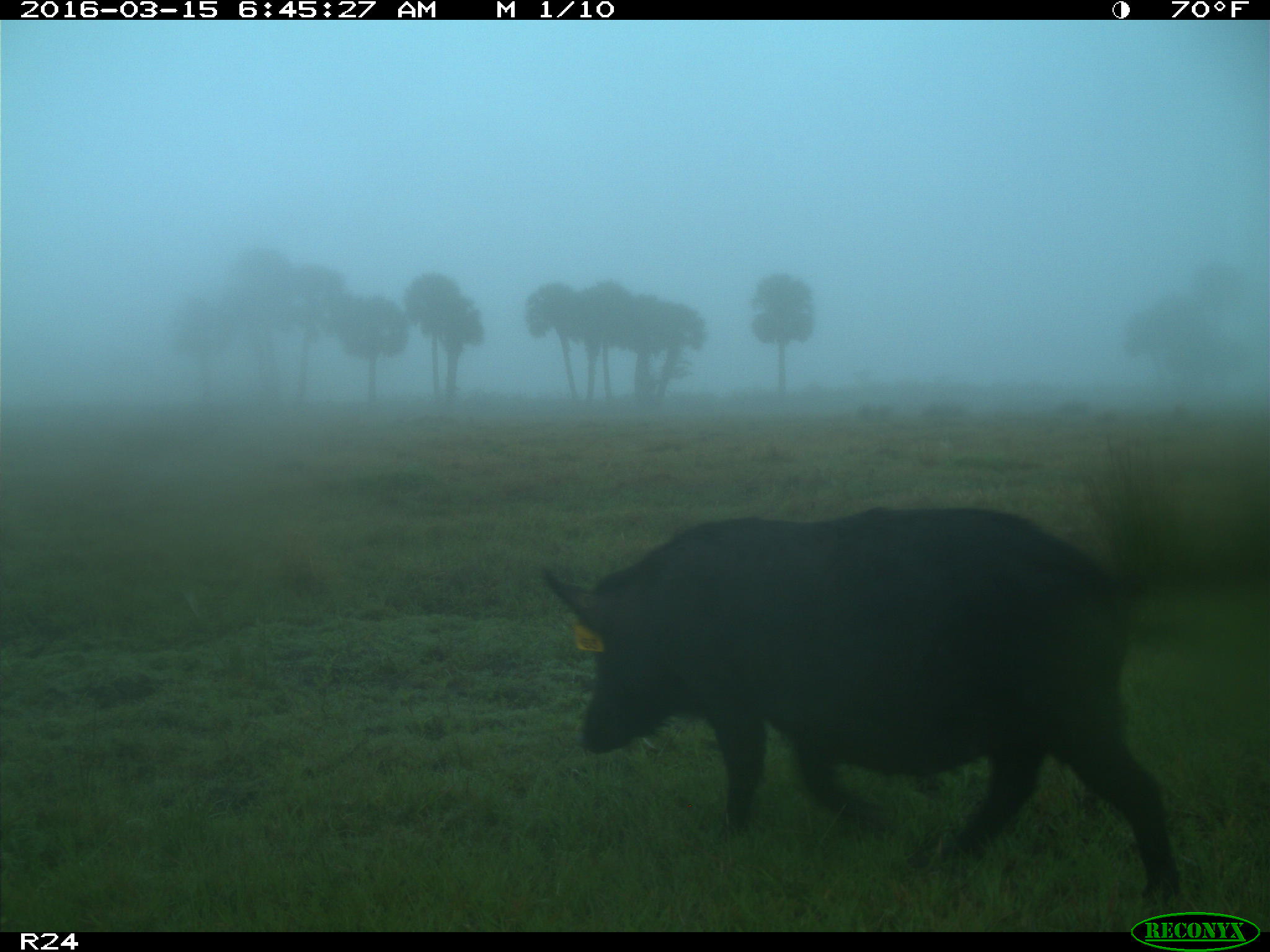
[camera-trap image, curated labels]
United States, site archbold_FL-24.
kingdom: Animalia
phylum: Chordata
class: Mammalia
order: Artiodactyla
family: Suidae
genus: Sus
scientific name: Sus scrofa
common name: wild boar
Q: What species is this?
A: Sus scrofa (wild boar).